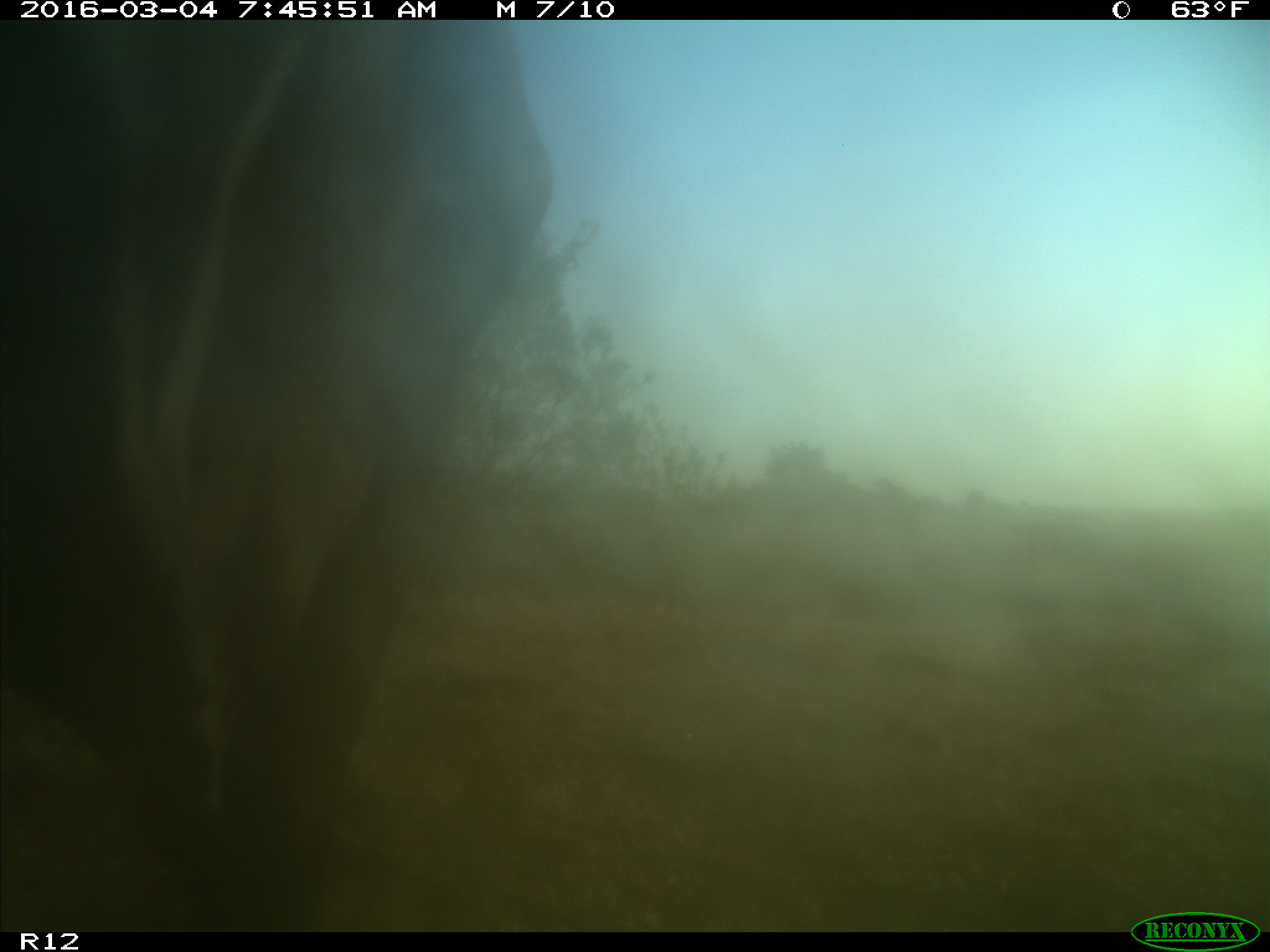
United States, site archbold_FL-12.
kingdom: Animalia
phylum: Chordata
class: Mammalia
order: Artiodactyla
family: Bovidae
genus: Bos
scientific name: Bos taurus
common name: domestic cow